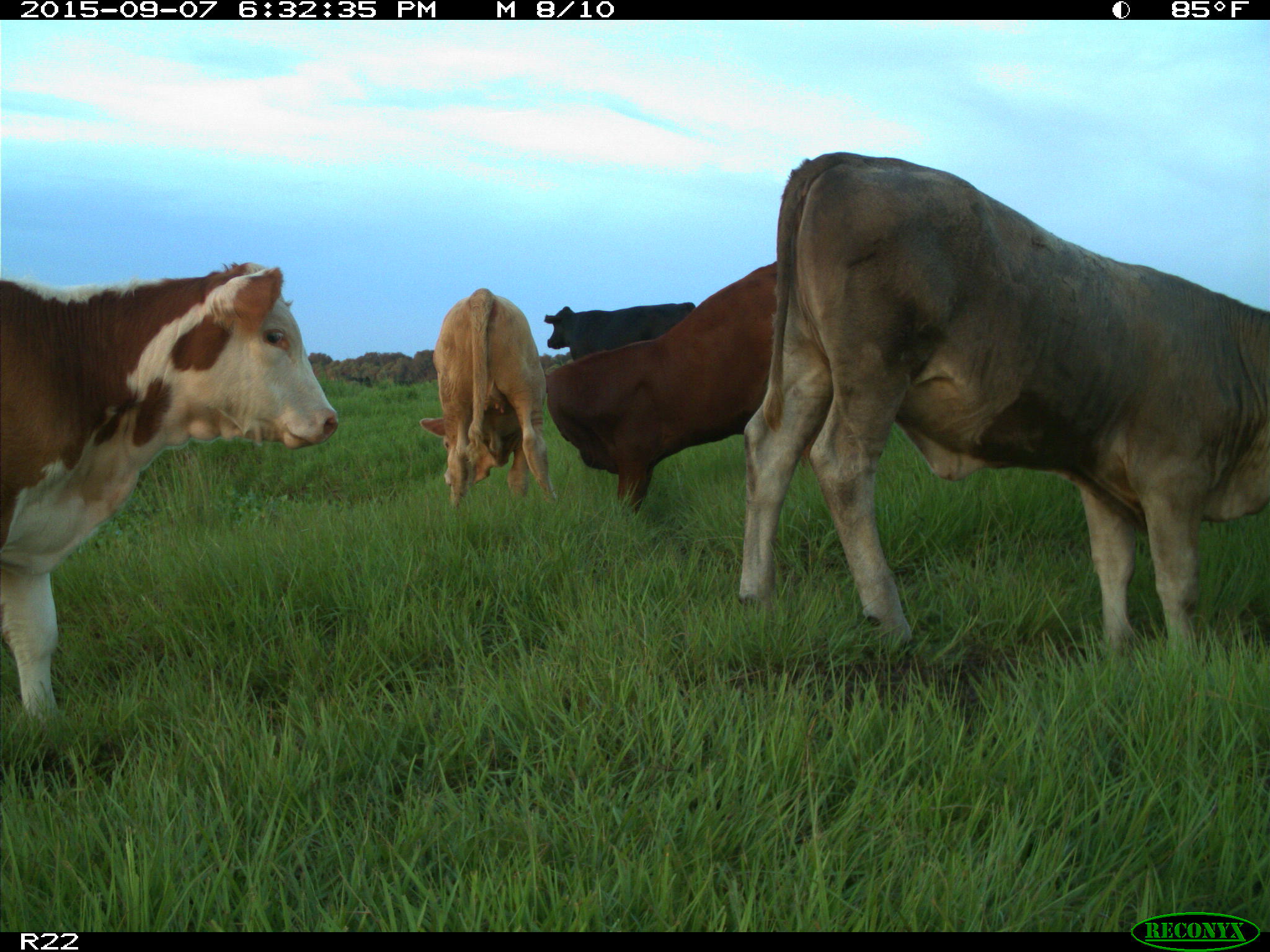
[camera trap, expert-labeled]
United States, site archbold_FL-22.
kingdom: Animalia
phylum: Chordata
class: Mammalia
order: Artiodactyla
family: Bovidae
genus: Bos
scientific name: Bos taurus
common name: domestic cow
Bos taurus (domestic cow).